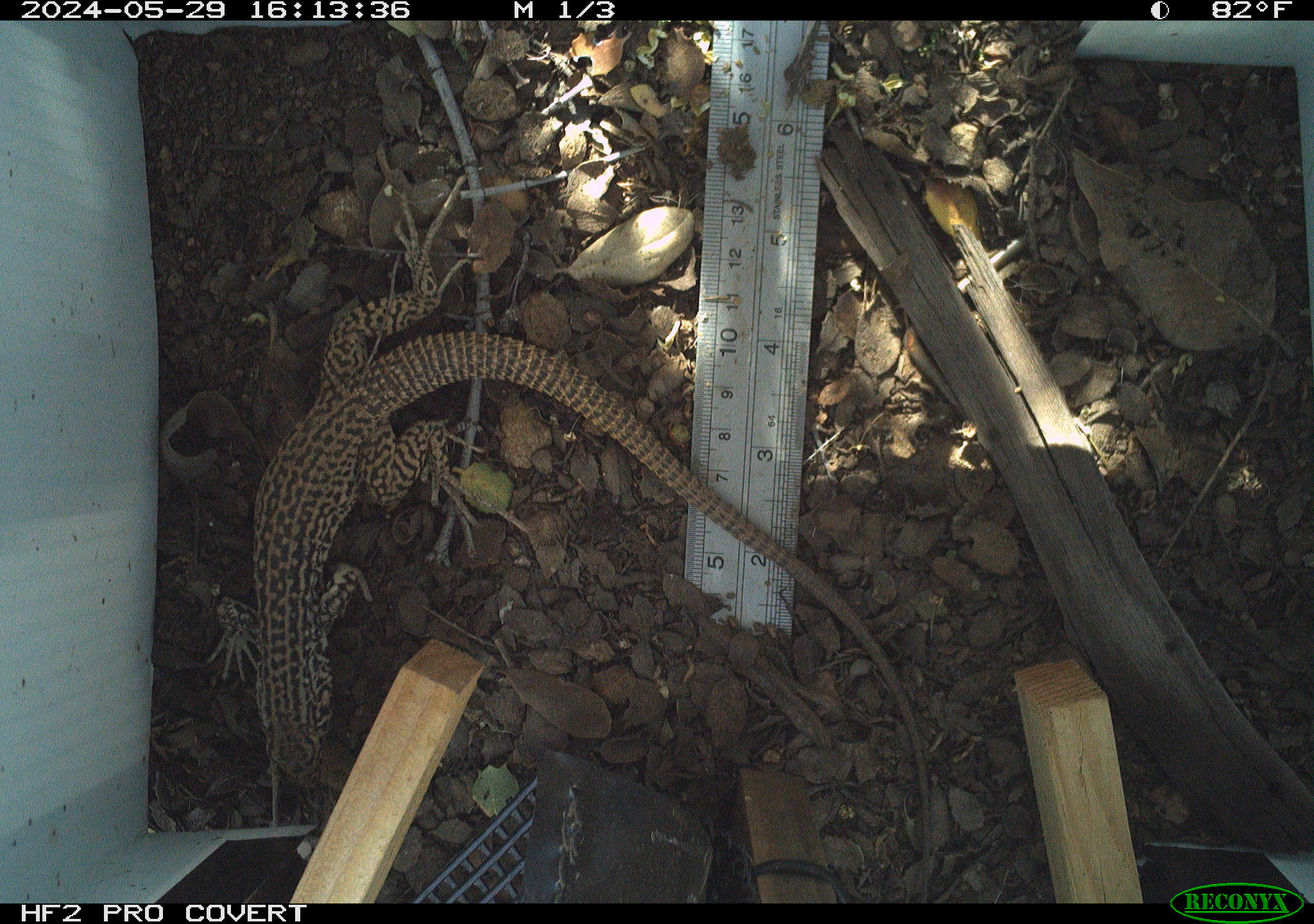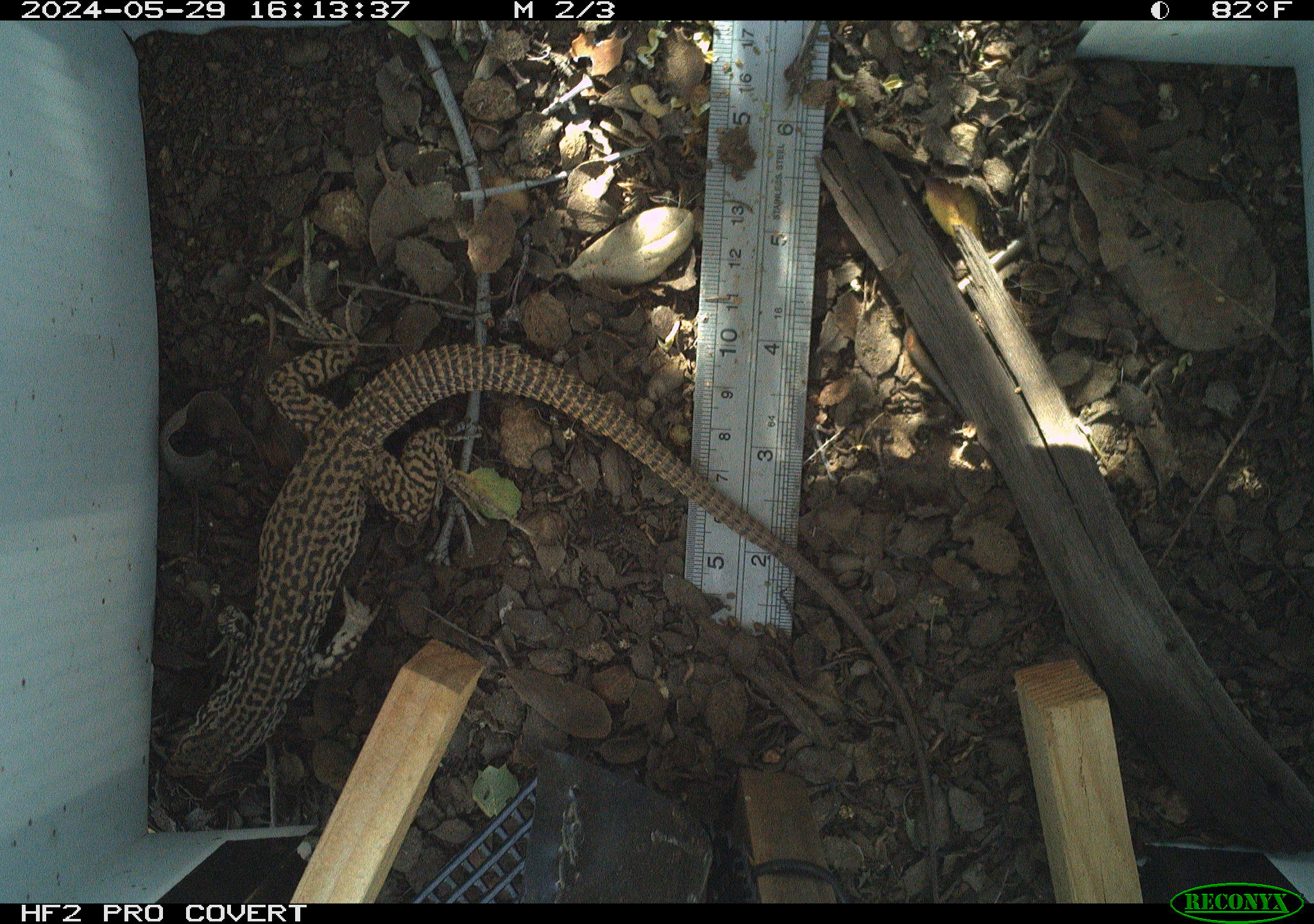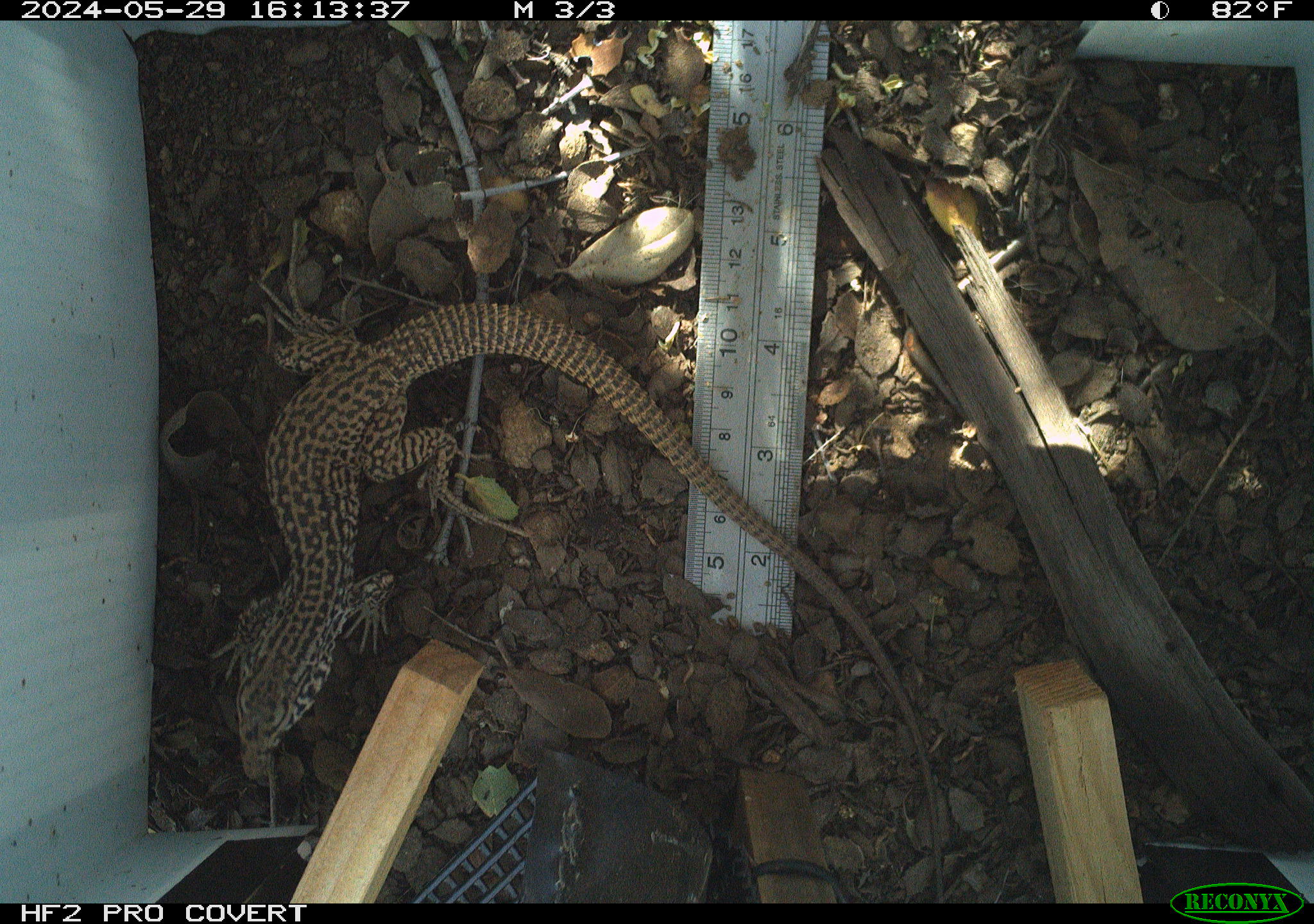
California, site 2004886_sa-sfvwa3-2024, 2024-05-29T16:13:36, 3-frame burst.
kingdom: Animalia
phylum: Chordata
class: Reptilia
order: Squamata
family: Teiidae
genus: Aspidoscelis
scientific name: Aspidoscelis tigris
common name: western whiptail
Western whiptail (Aspidoscelis tigris).